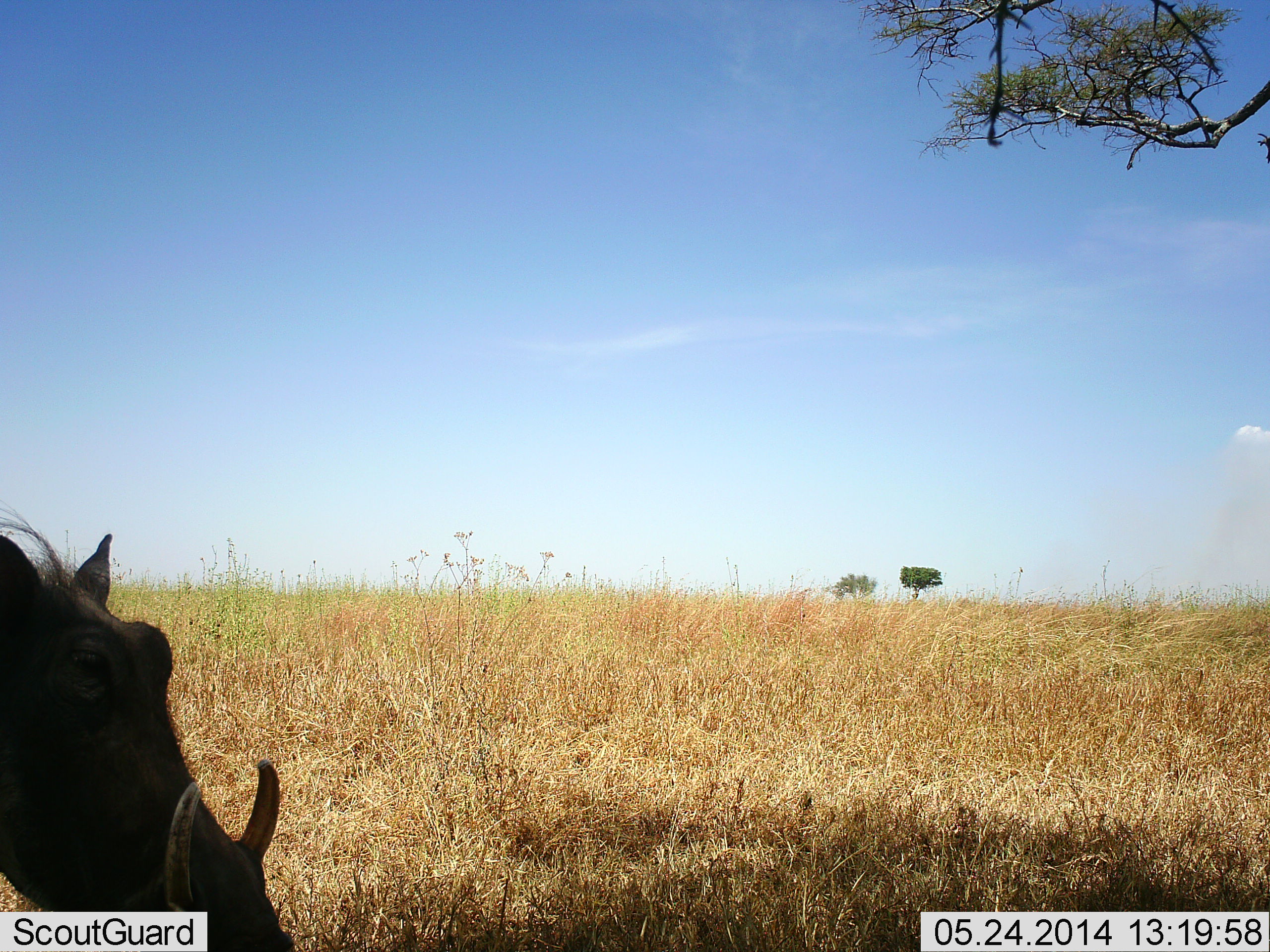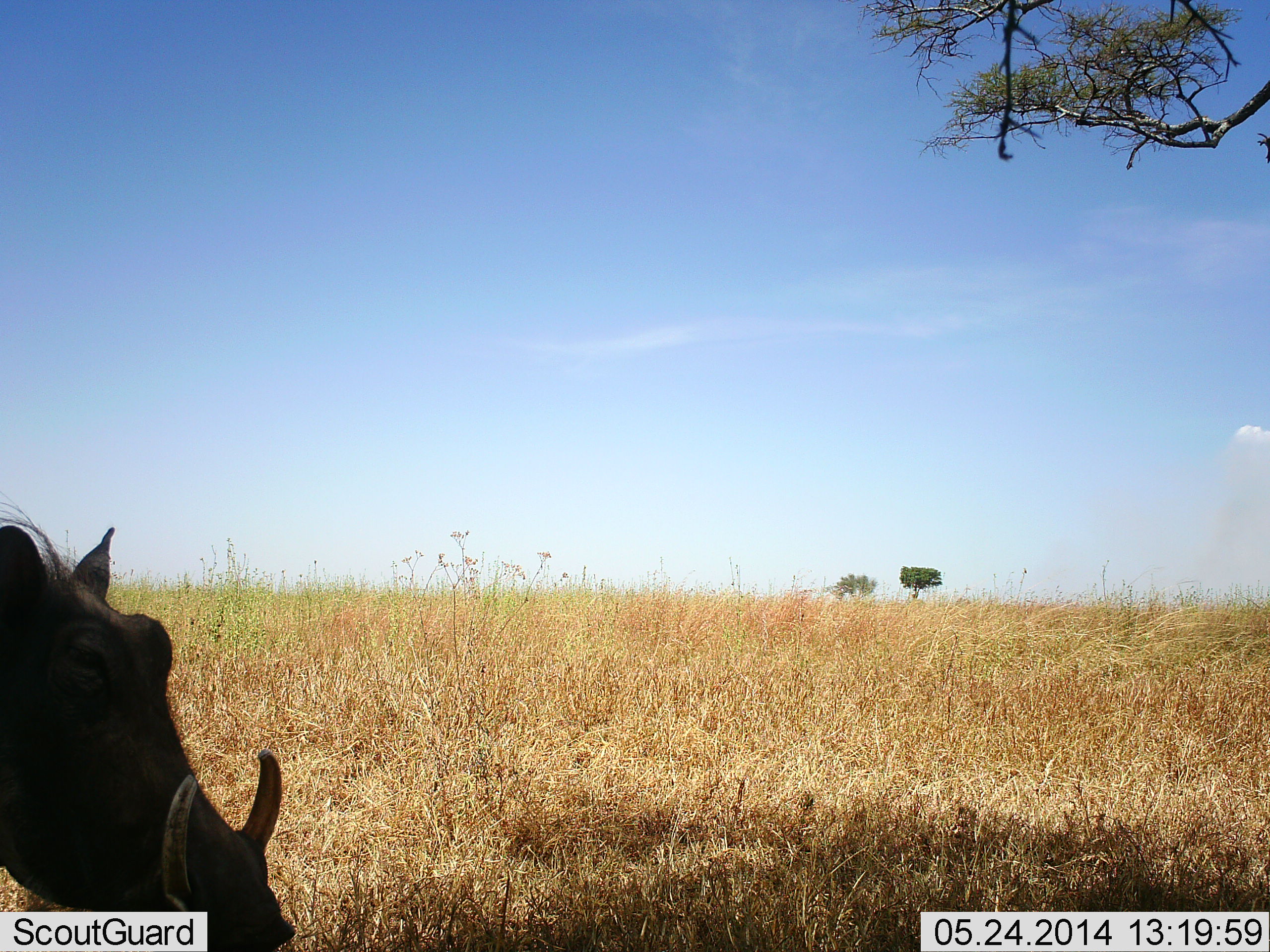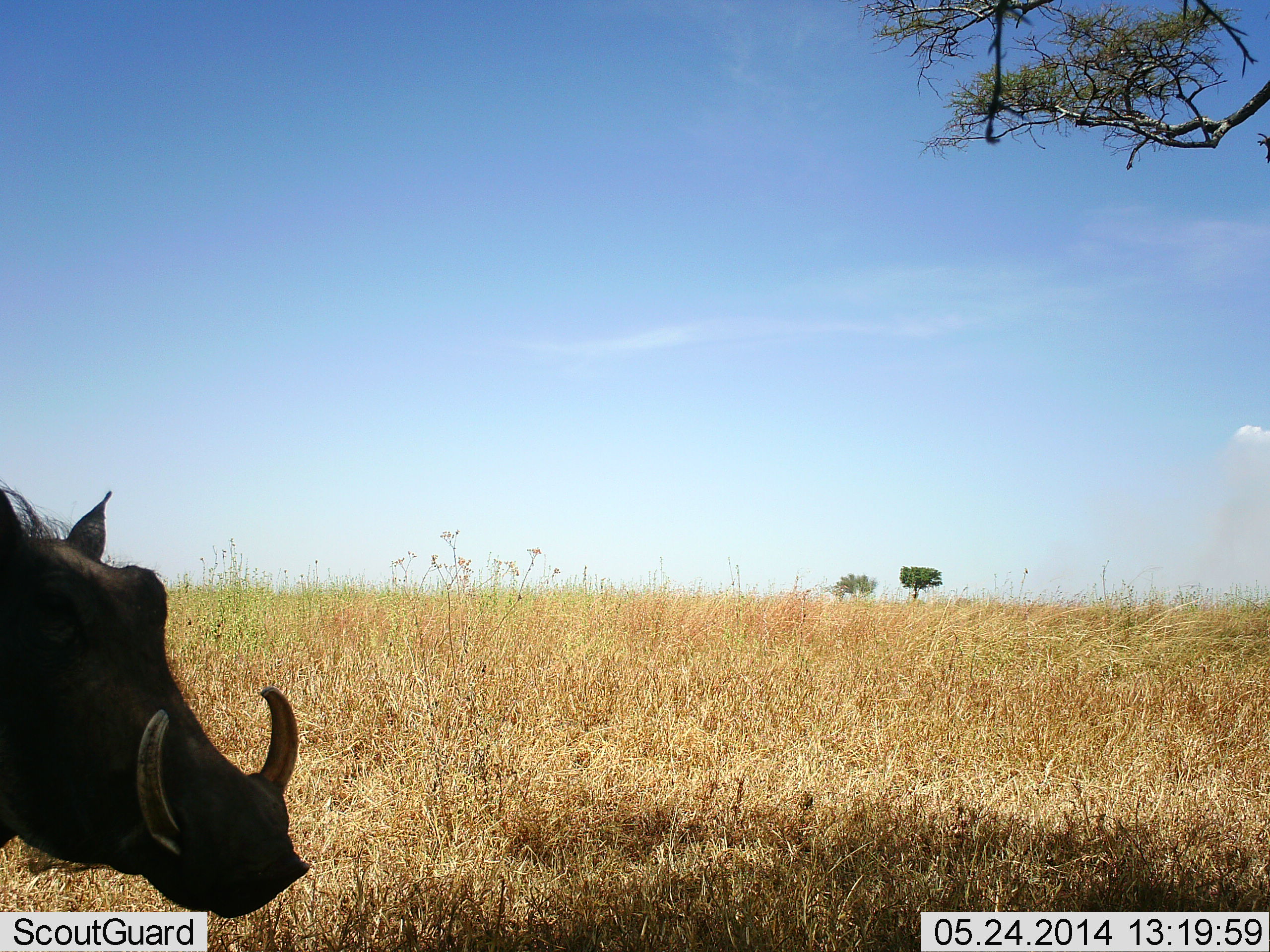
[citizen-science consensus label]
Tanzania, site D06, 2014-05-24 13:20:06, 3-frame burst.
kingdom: Animalia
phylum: Chordata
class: Mammalia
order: Artiodactyla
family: Suidae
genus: Phacochoerus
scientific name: Phacochoerus africanus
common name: warthog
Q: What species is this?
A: Warthog (Phacochoerus africanus).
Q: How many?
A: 1.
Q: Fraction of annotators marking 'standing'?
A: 80%.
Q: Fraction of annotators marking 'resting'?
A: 0%.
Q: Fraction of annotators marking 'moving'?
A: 0%.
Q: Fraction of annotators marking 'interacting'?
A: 0%.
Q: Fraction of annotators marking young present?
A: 0%.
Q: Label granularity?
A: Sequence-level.